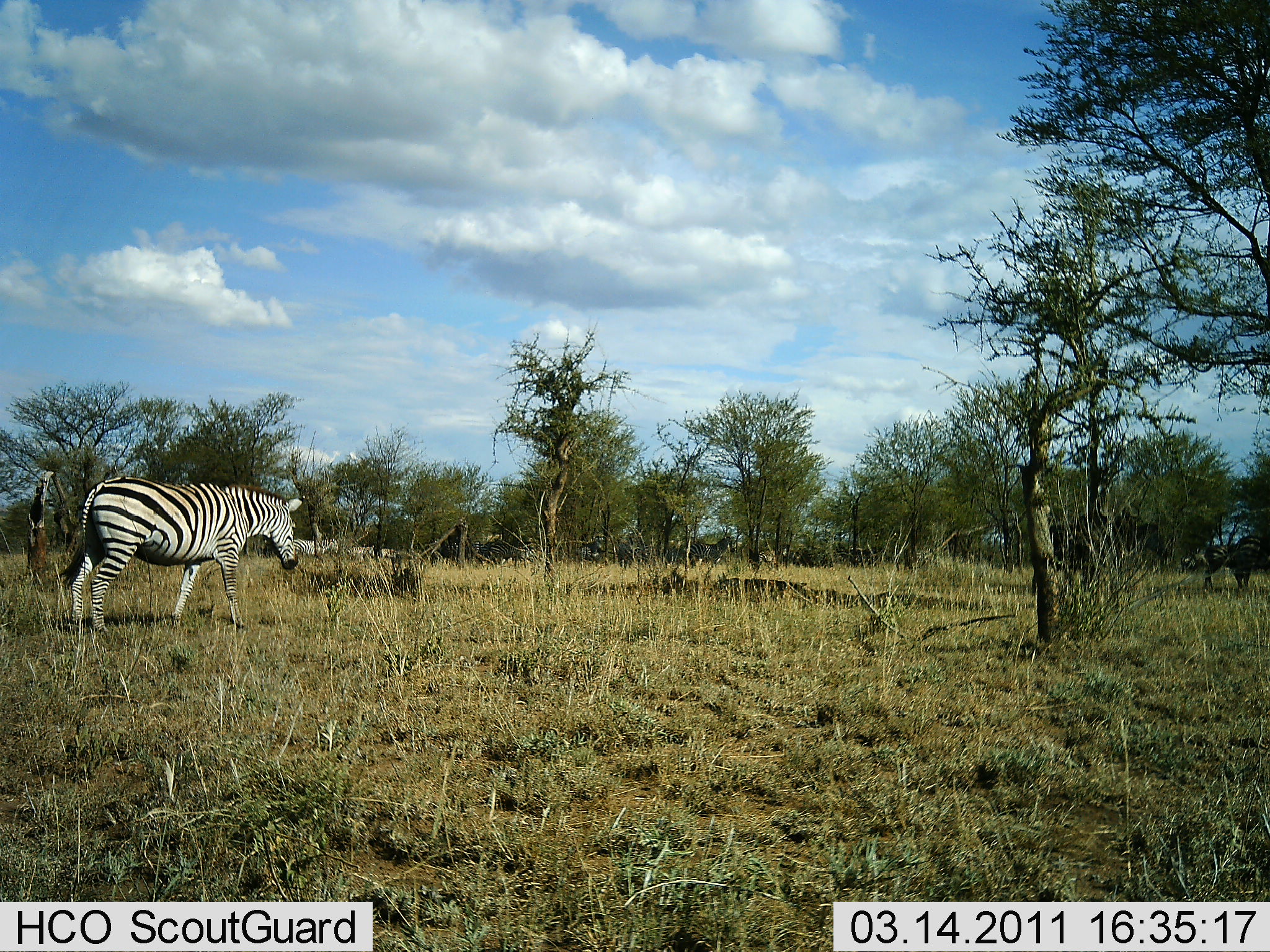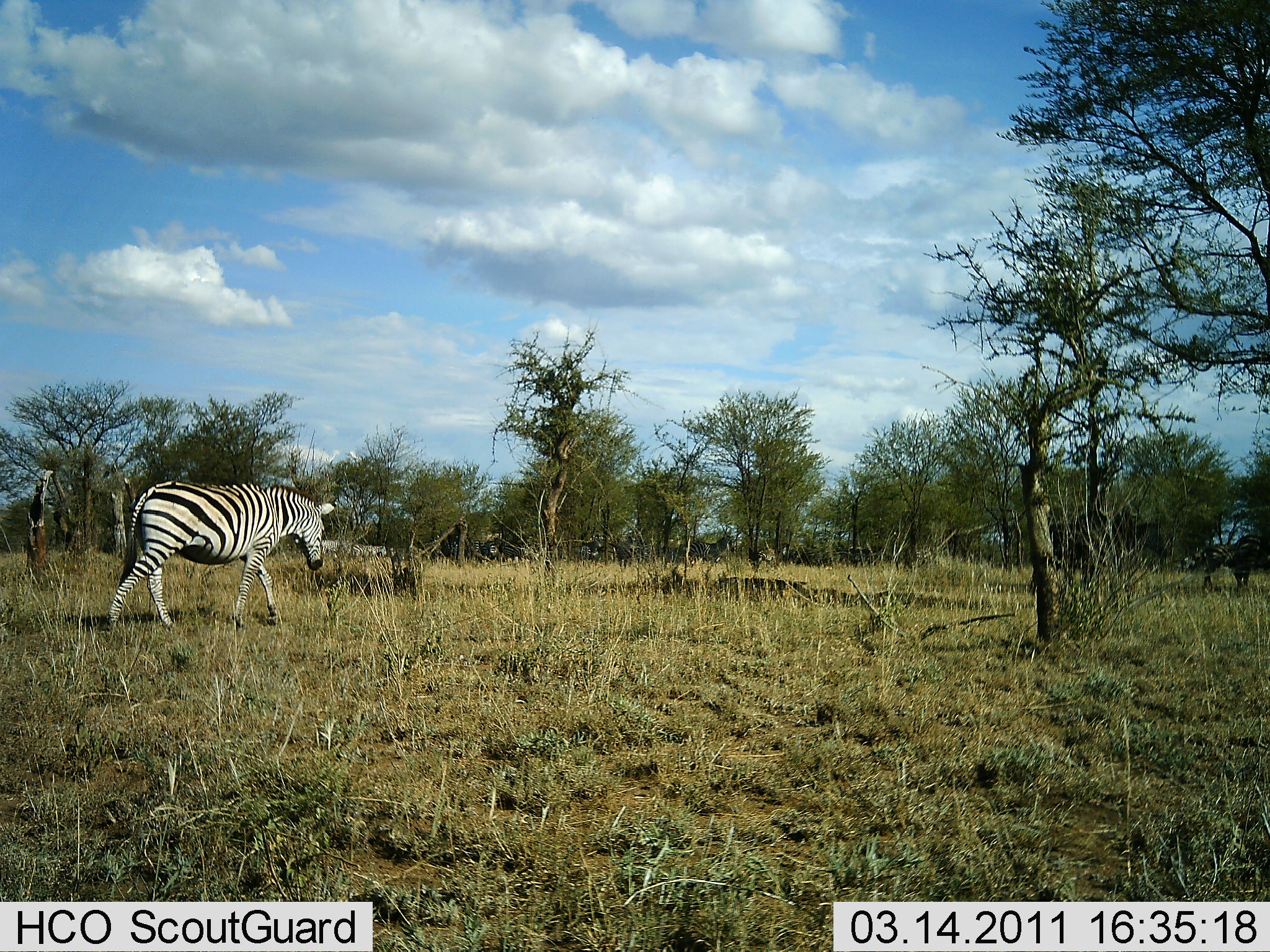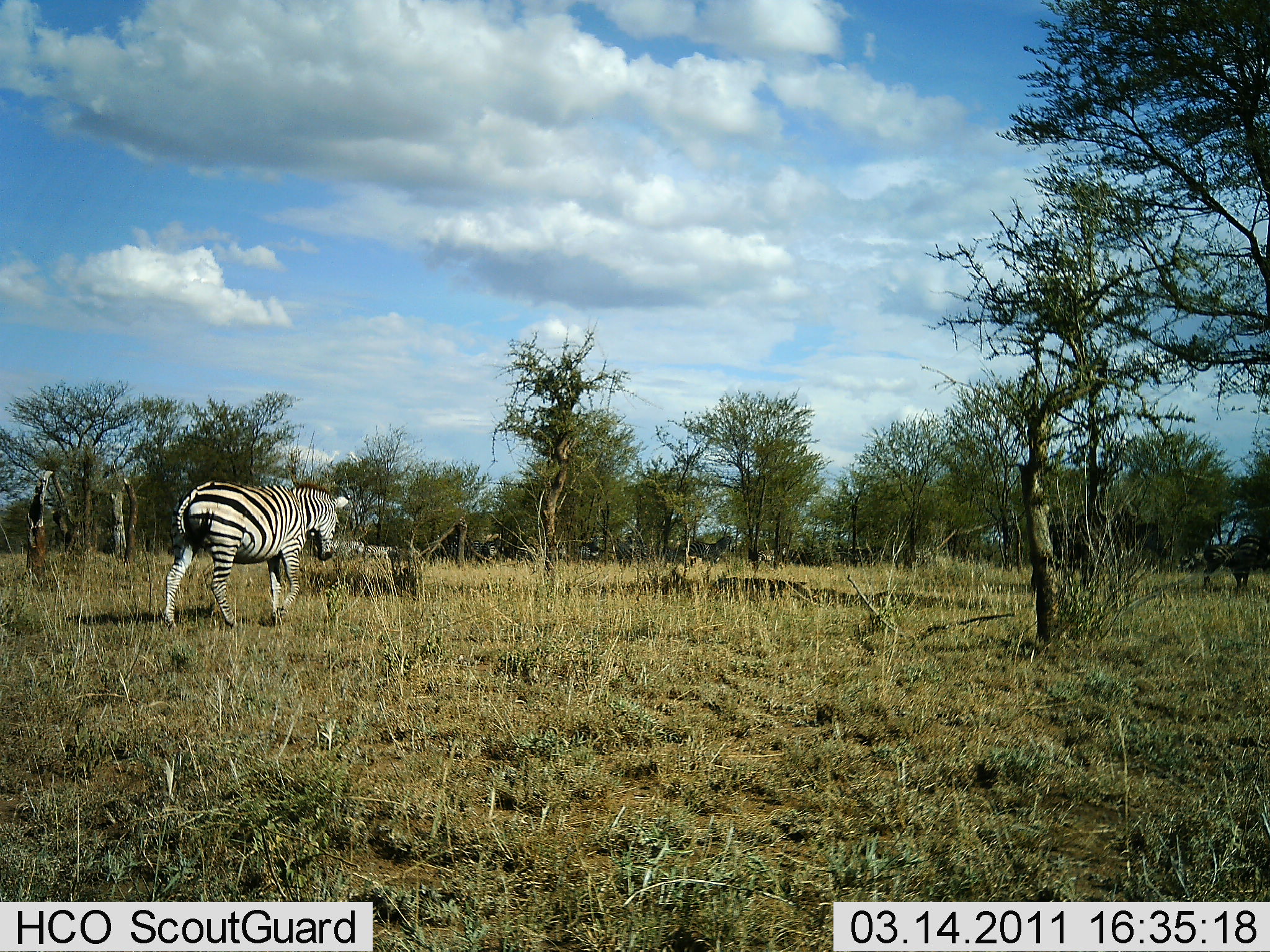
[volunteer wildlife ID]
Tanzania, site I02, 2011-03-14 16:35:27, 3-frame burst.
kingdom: Animalia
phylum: Chordata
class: Mammalia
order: Perissodactyla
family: Equidae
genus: Equus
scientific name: Equus quagga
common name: plains zebra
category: zebra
Zebra (plains zebra) (Equus quagga), count 1. Behavior (volunteer vote fractions): standing 8%, resting 0%, moving 92%, interacting 0%. Young present (vote fraction): 0%. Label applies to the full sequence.